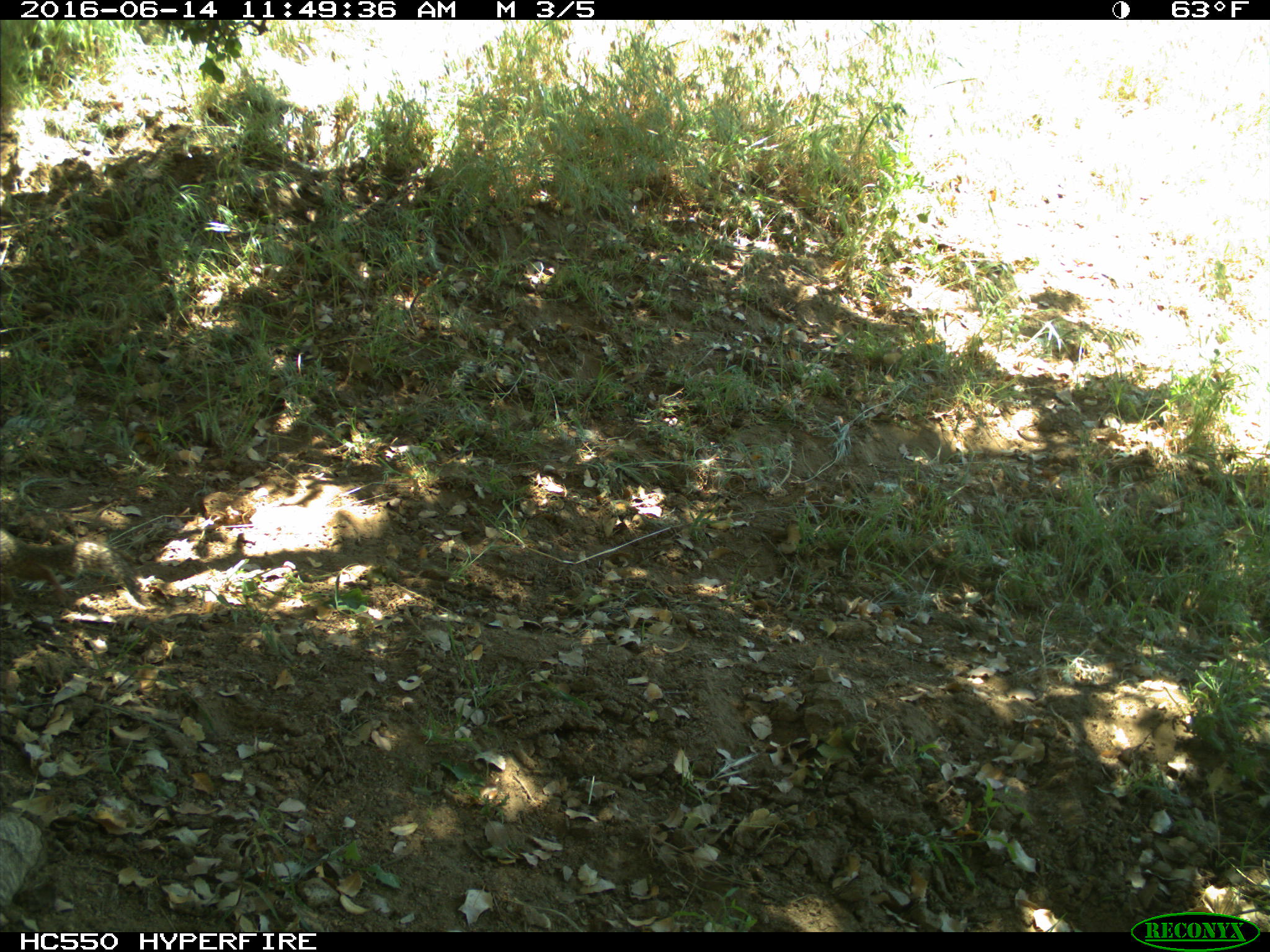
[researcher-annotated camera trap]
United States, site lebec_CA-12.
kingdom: Animalia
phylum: Chordata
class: Mammalia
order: Rodentia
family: Sciuridae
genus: Otospermophilus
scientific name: Otospermophilus beecheyi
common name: california ground squirrel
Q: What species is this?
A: Otospermophilus beecheyi (california ground squirrel).